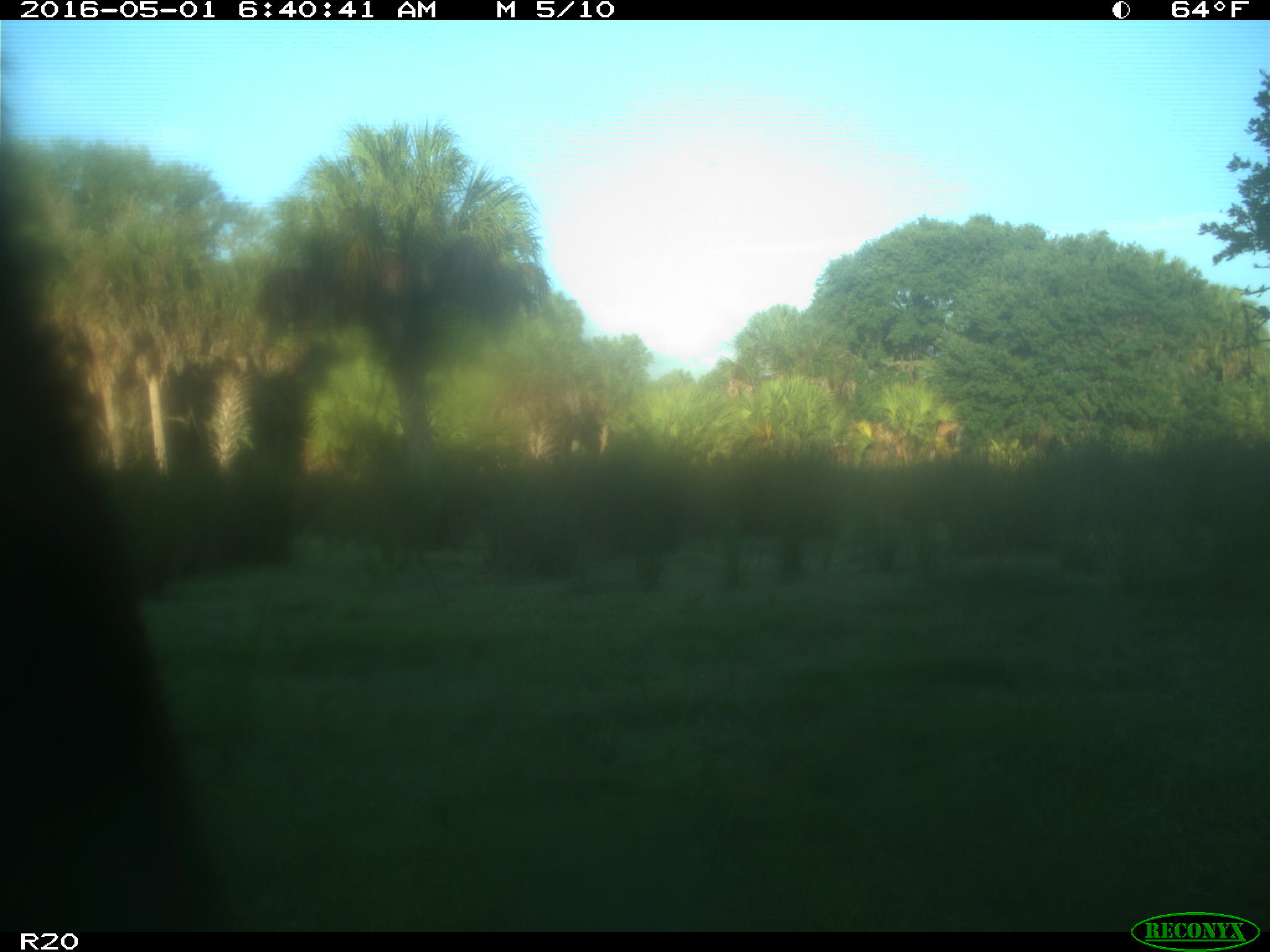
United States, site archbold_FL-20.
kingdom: Animalia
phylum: Chordata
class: Mammalia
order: Artiodactyla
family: Bovidae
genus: Bos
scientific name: Bos taurus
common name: domestic cow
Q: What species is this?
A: Bos taurus (domestic cow).